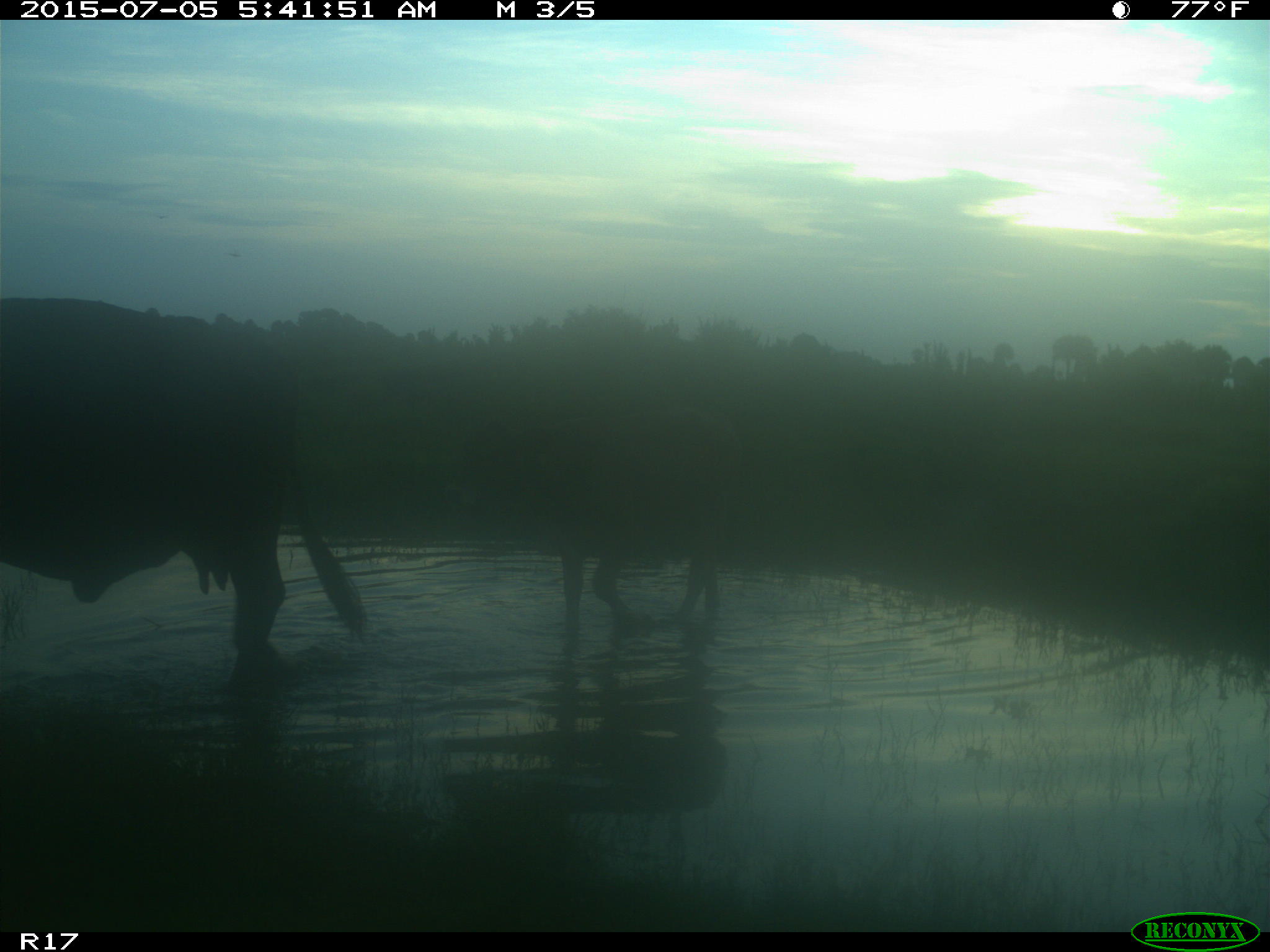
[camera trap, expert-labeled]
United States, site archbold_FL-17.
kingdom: Animalia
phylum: Chordata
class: Mammalia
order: Artiodactyla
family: Bovidae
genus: Bos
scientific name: Bos taurus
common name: domestic cow